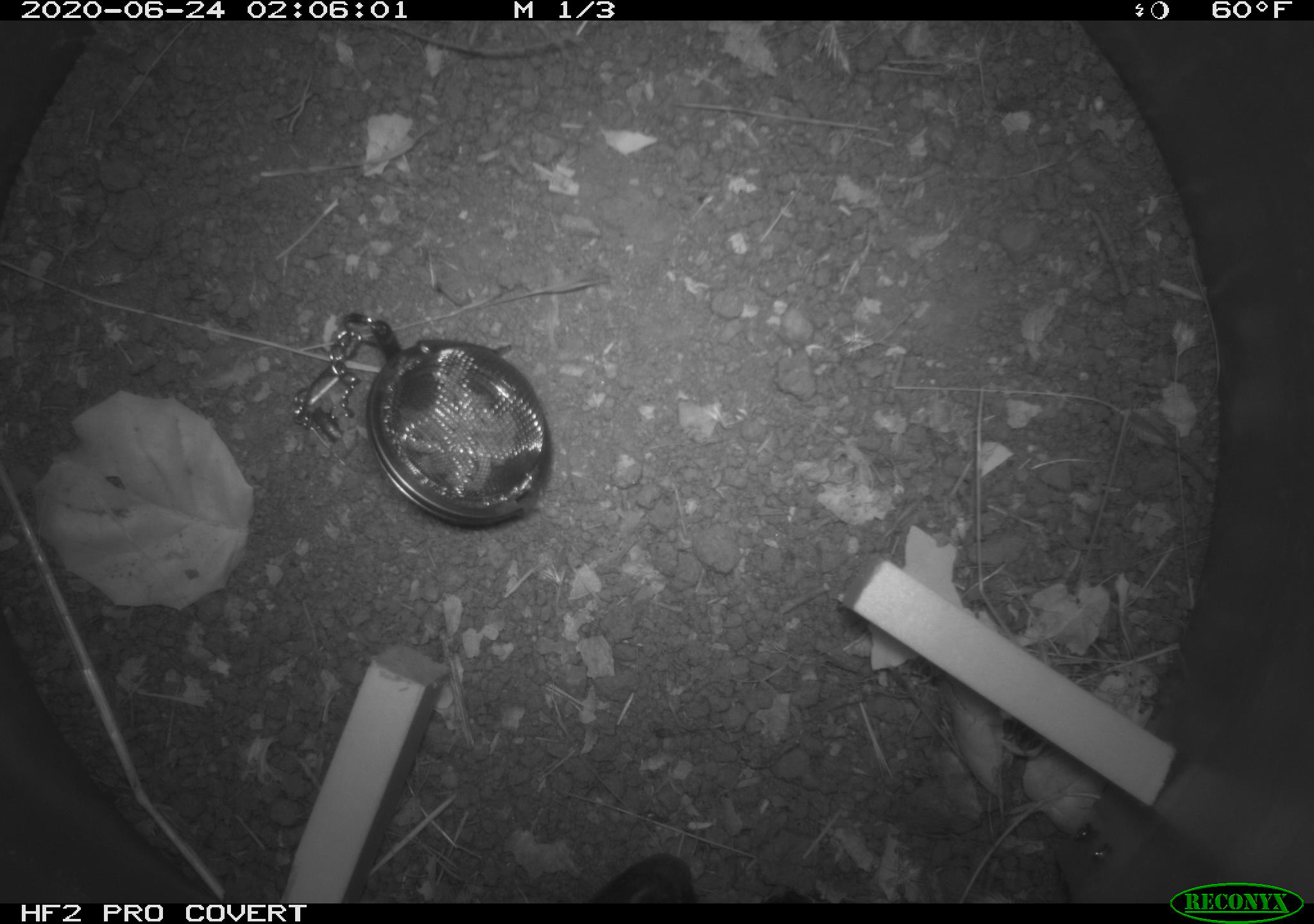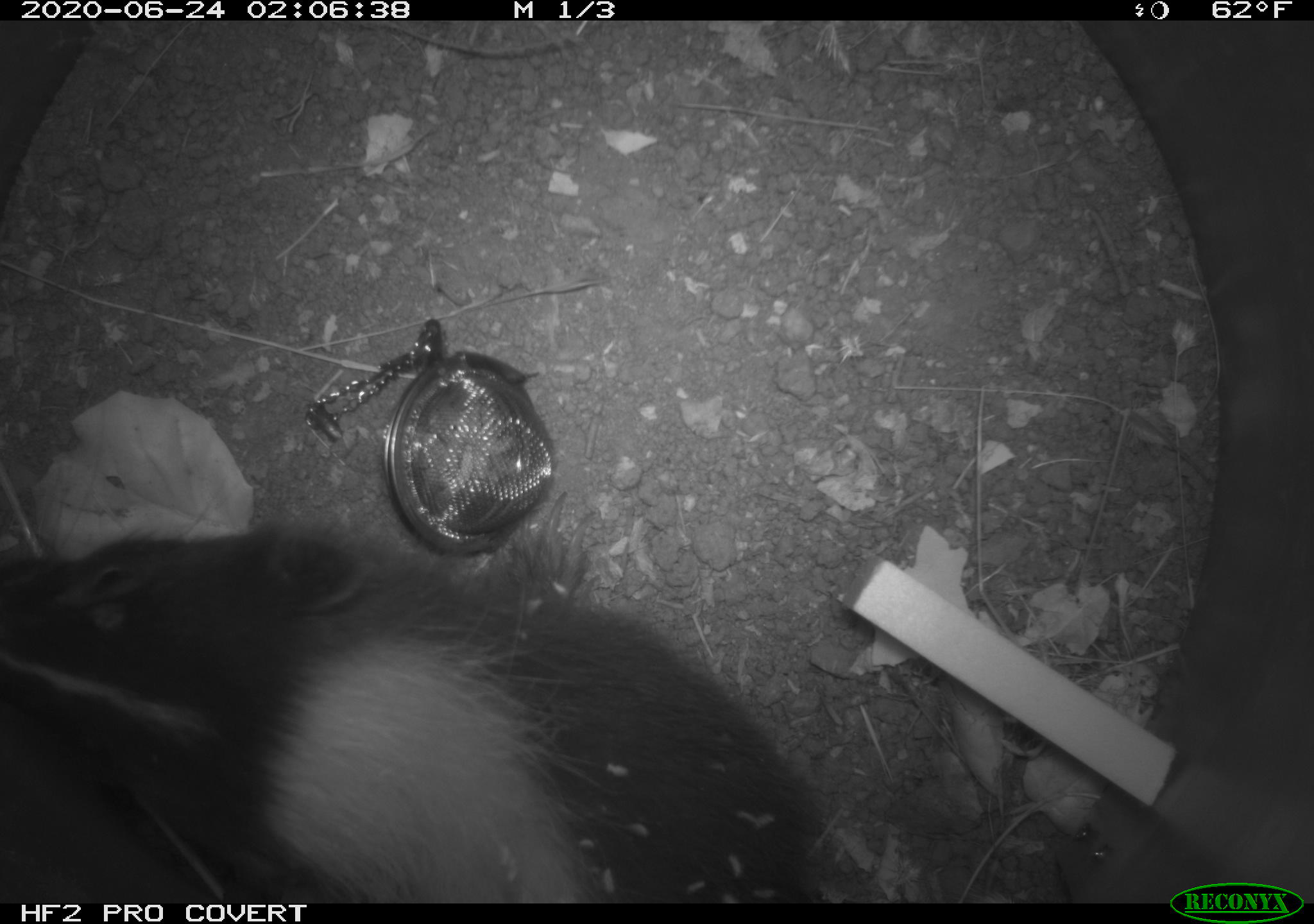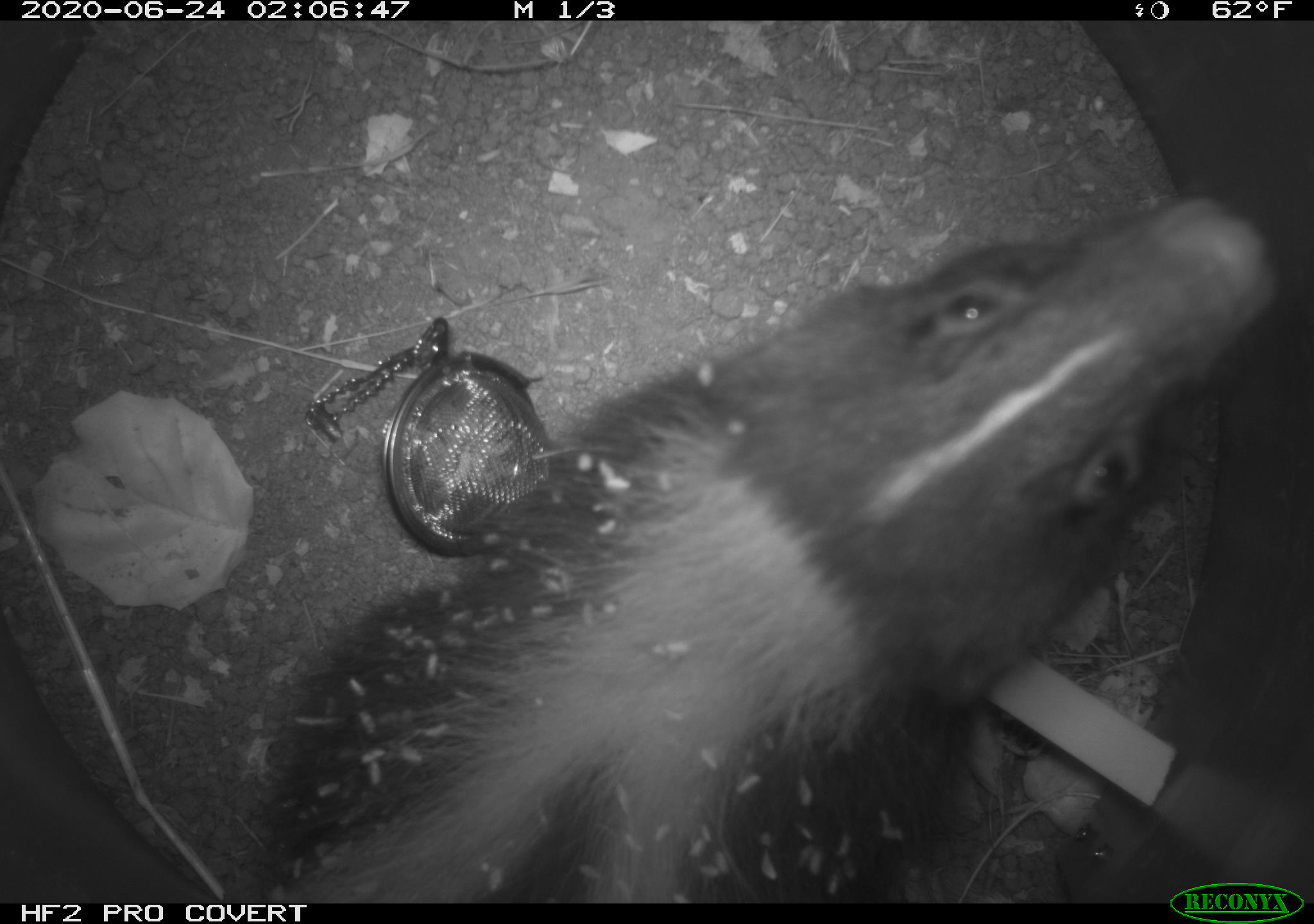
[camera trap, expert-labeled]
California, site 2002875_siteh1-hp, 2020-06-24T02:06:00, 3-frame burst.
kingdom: Animalia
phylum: Chordata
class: Mammalia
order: Carnivora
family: Mephitidae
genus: Mephitis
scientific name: Mephitis mephitis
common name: striped skunk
Striped skunk (Mephitis mephitis).